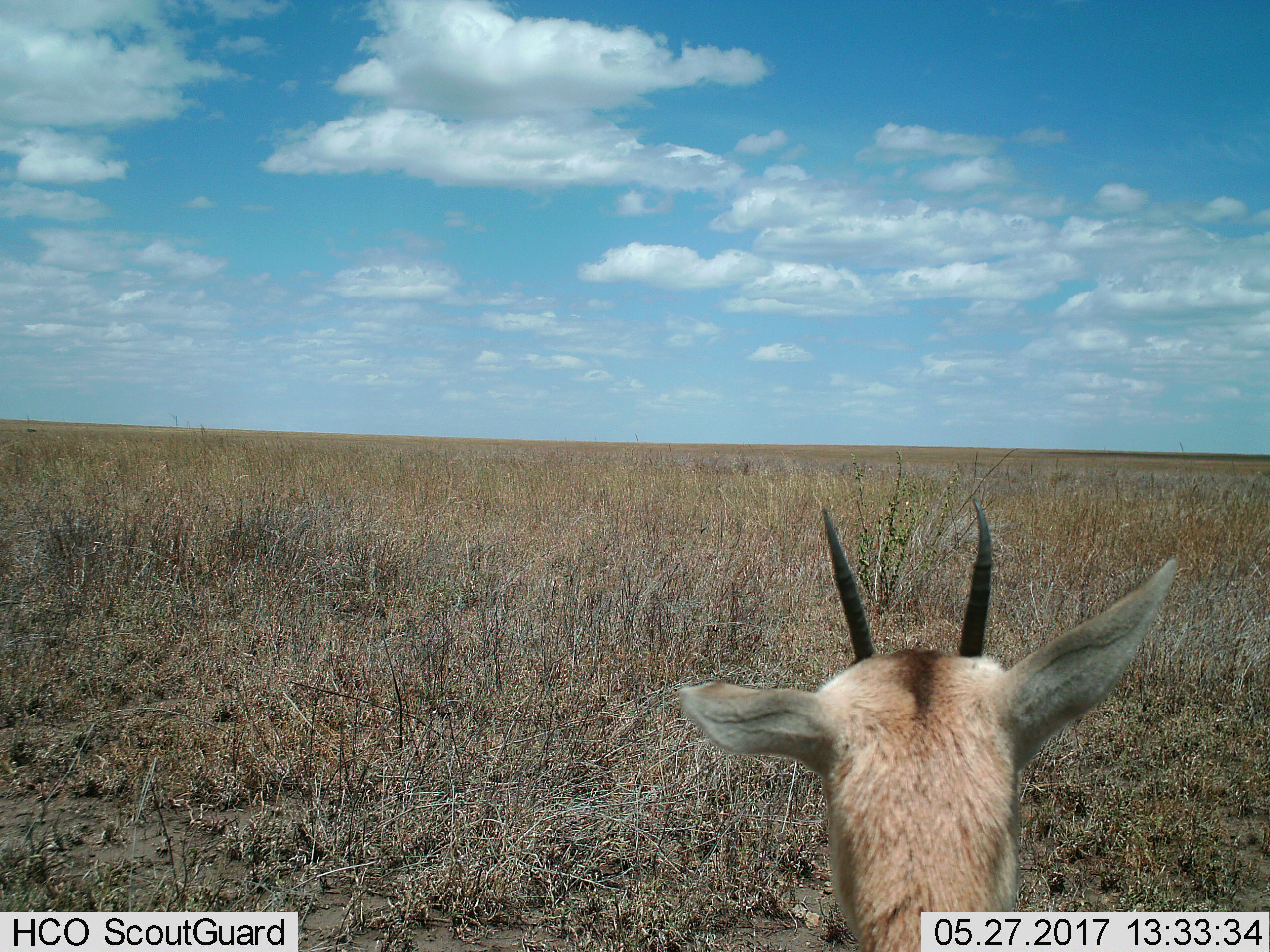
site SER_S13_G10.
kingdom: Animalia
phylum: Chordata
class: Mammalia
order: Artiodactyla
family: Bovidae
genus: Eudorcas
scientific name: Eudorcas thomsonii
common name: thomson's gazelle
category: gazellethomsons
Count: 1.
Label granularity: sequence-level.